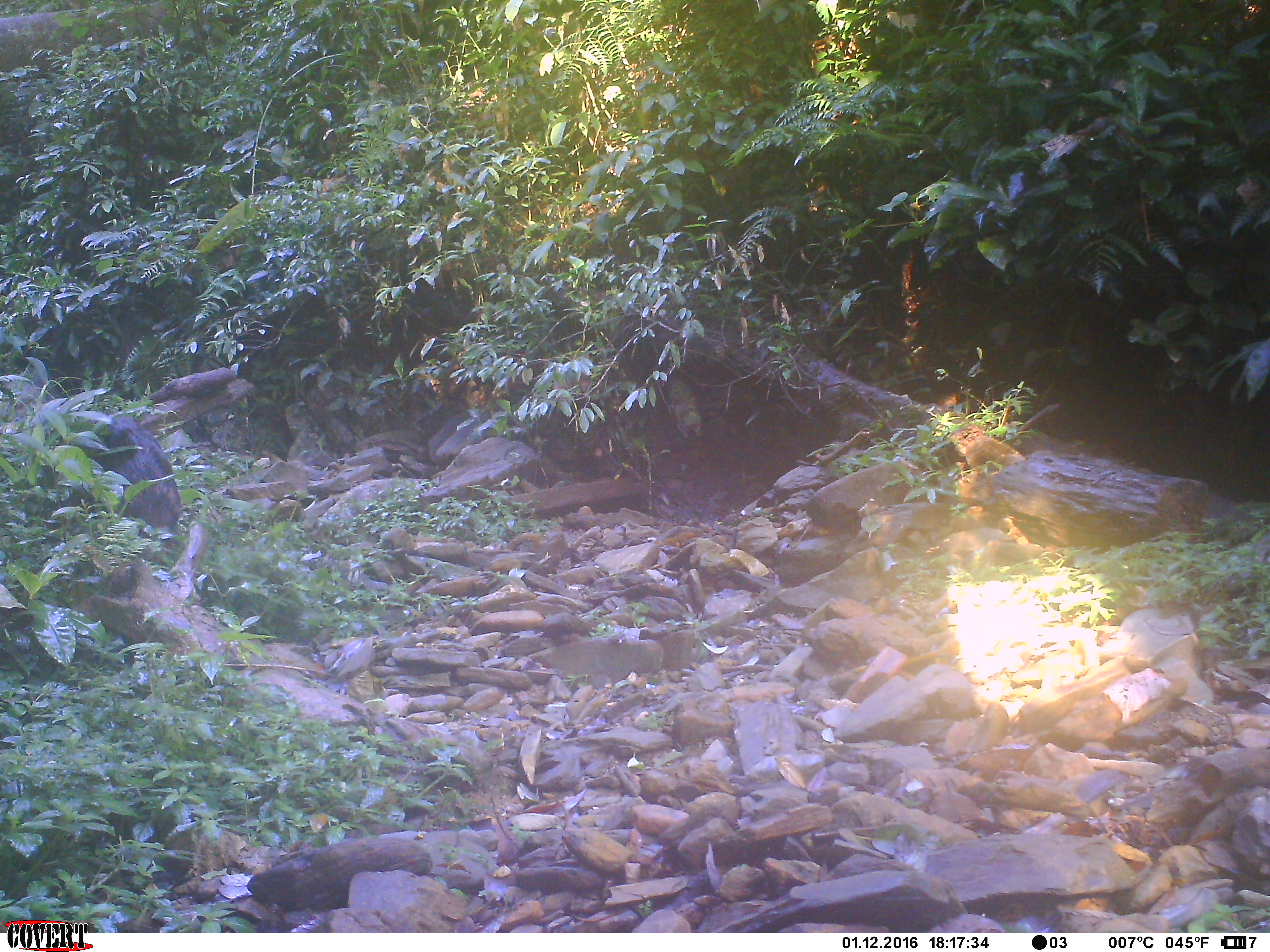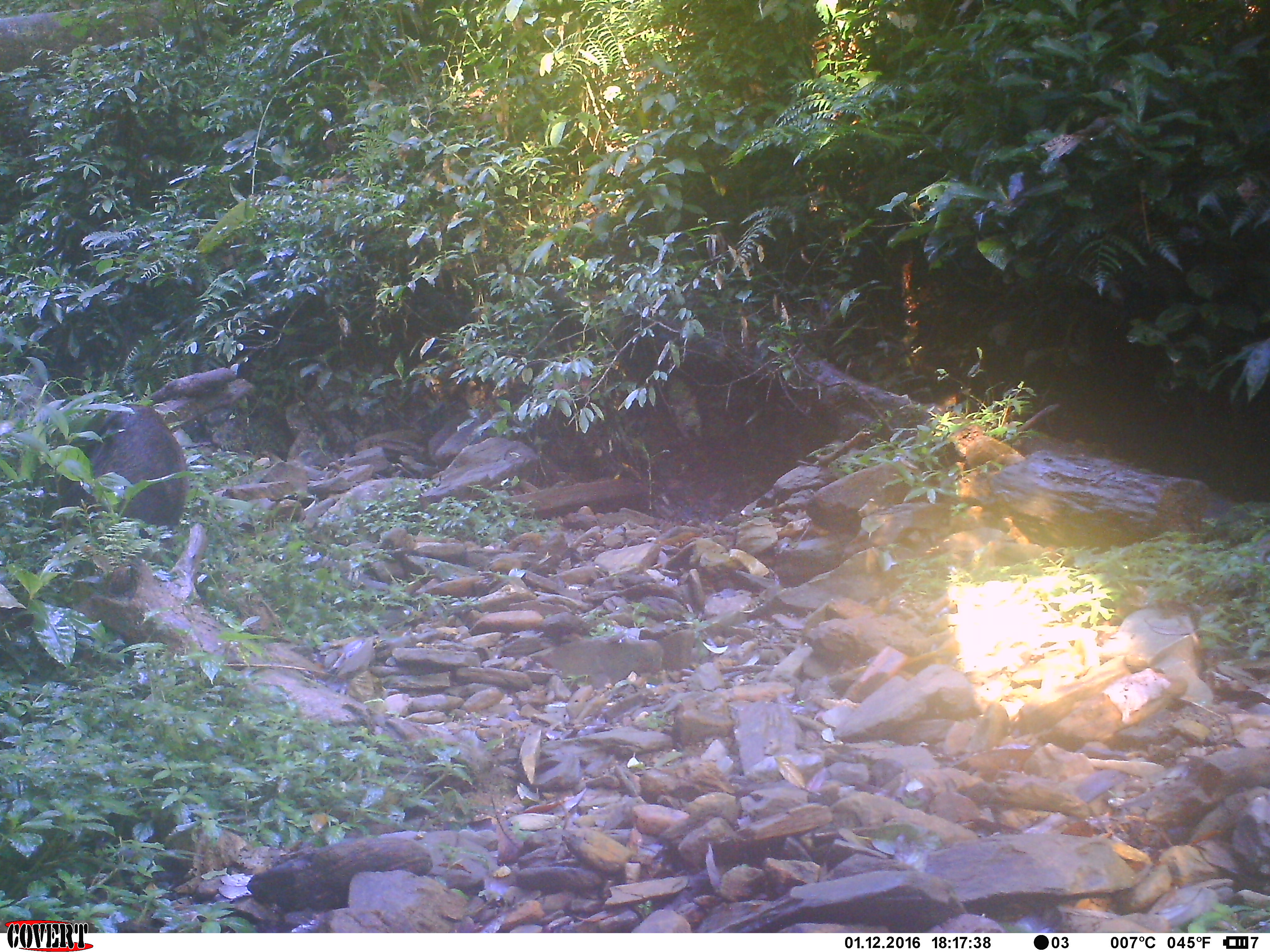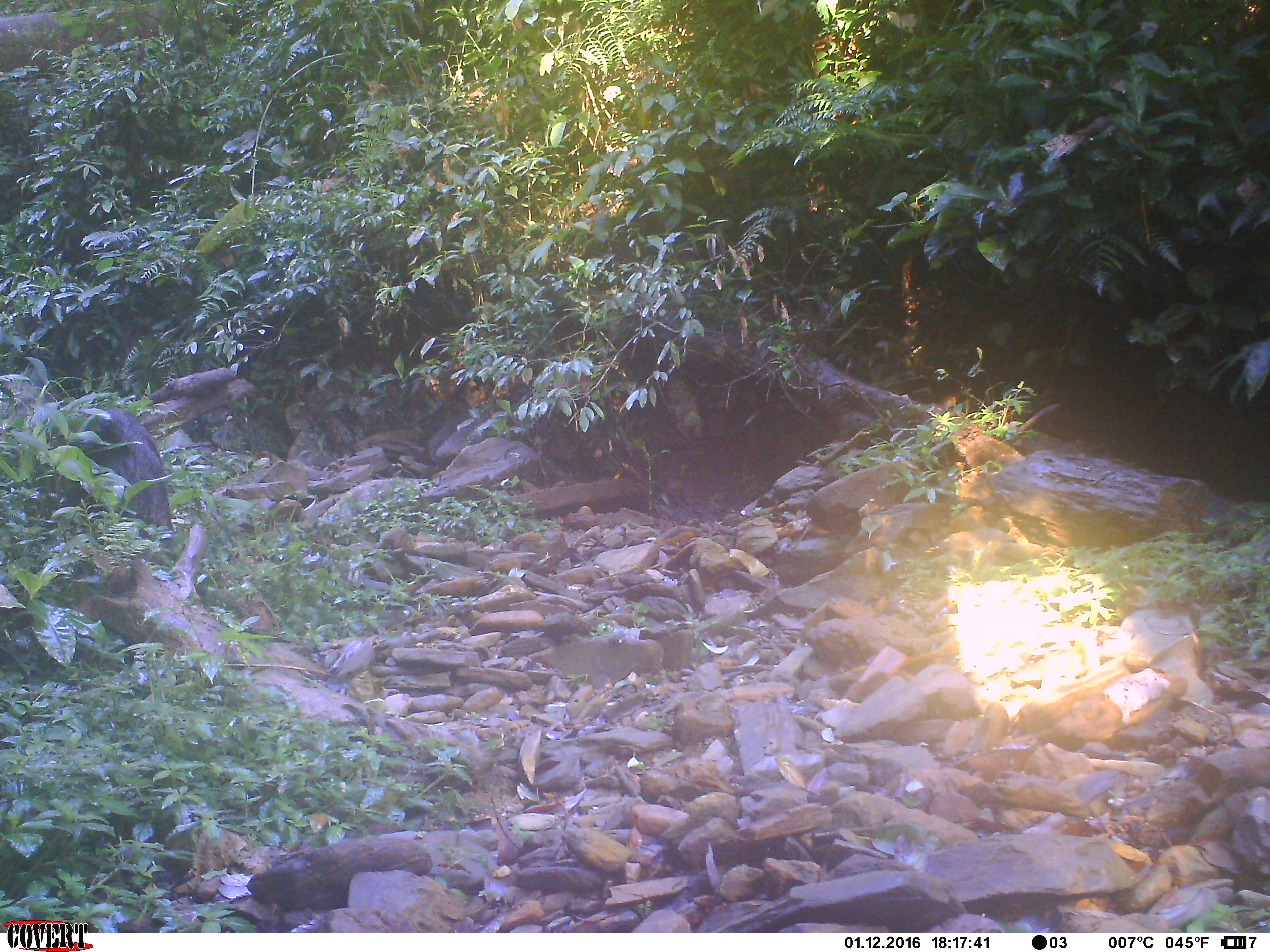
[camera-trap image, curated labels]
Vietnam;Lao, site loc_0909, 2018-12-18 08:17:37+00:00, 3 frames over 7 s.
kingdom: Animalia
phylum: Chordata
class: Mammalia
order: Artiodactyla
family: Suidae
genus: Sus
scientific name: Sus scrofa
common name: eurasian wild pig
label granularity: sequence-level